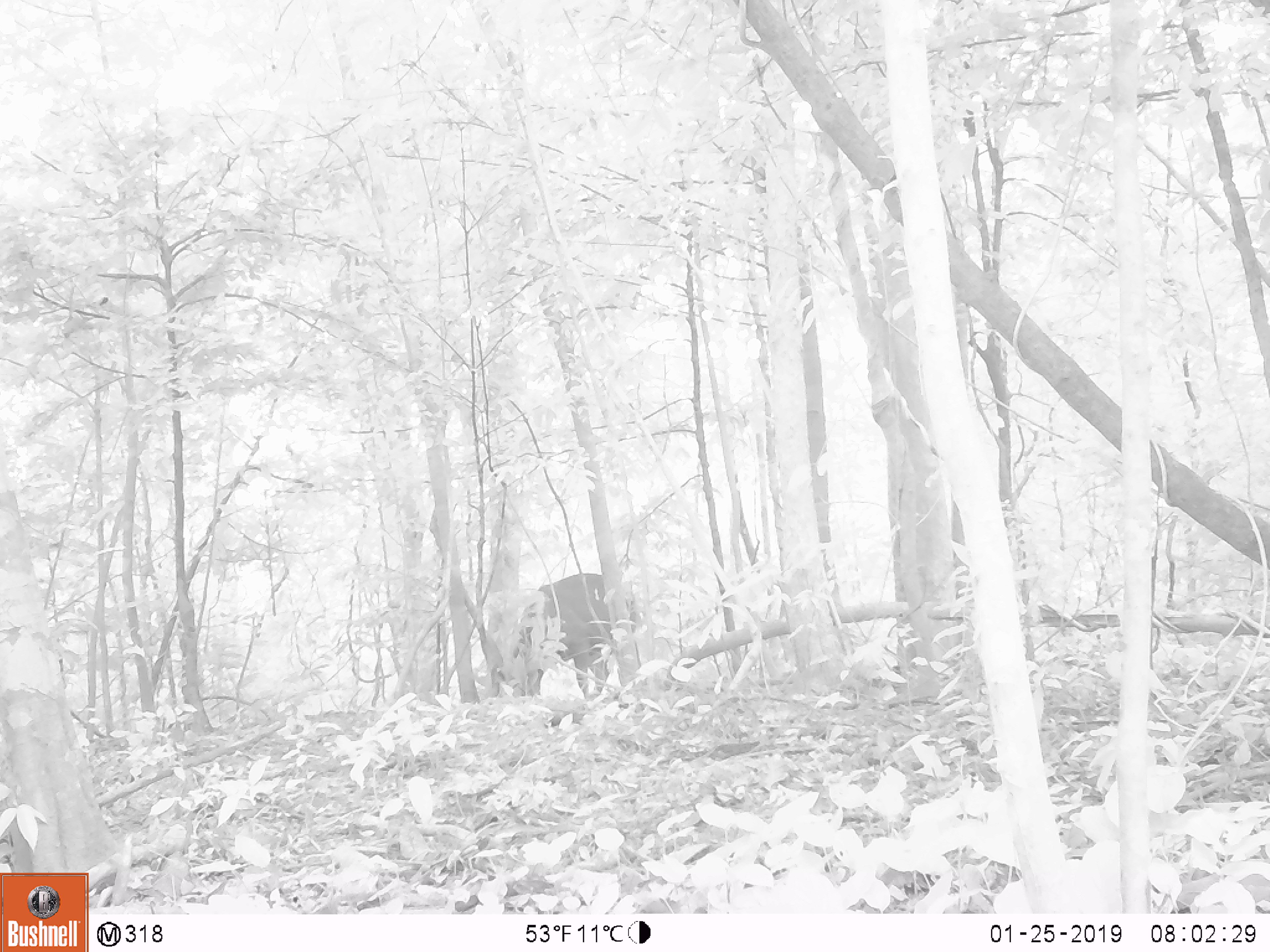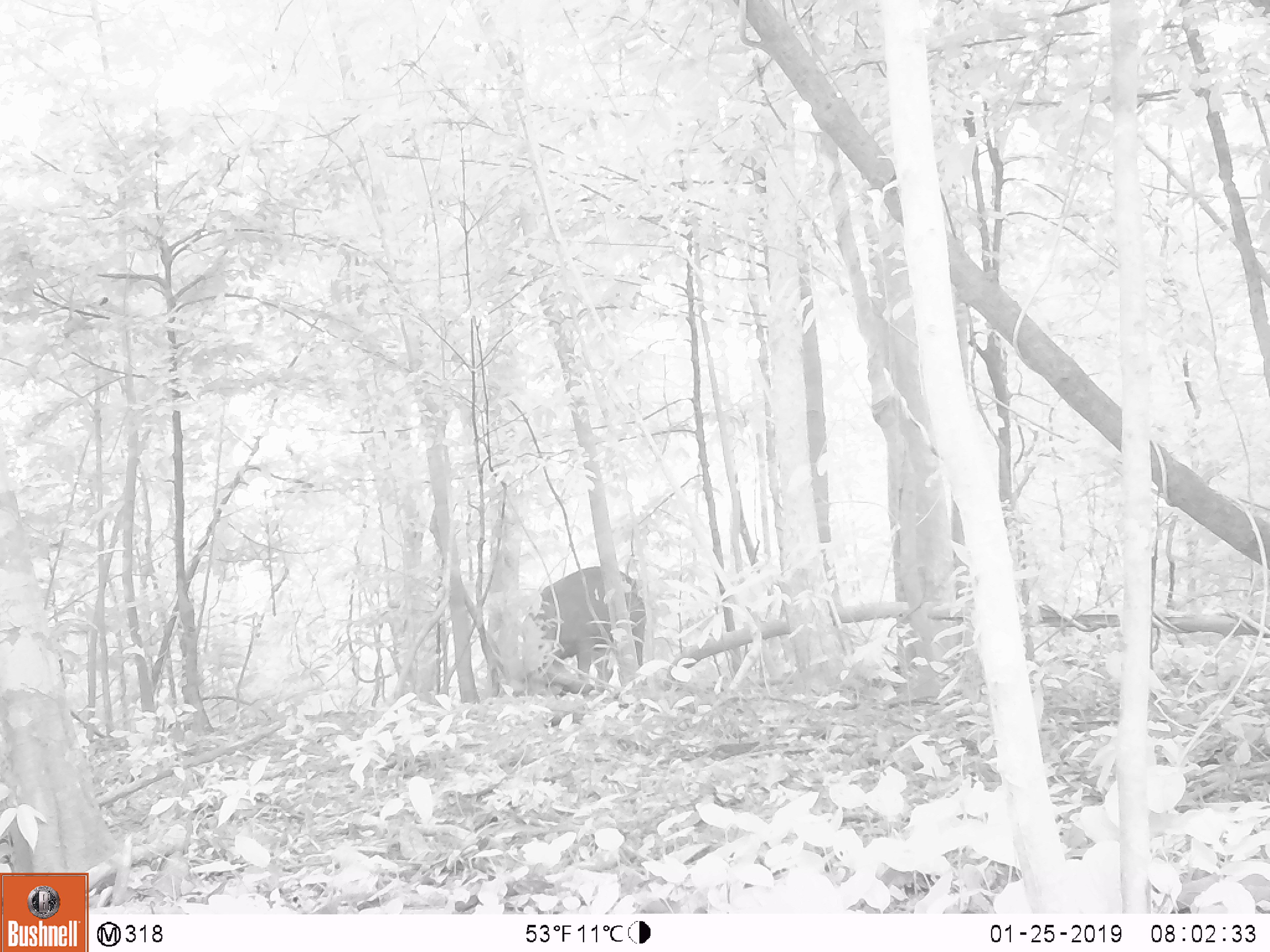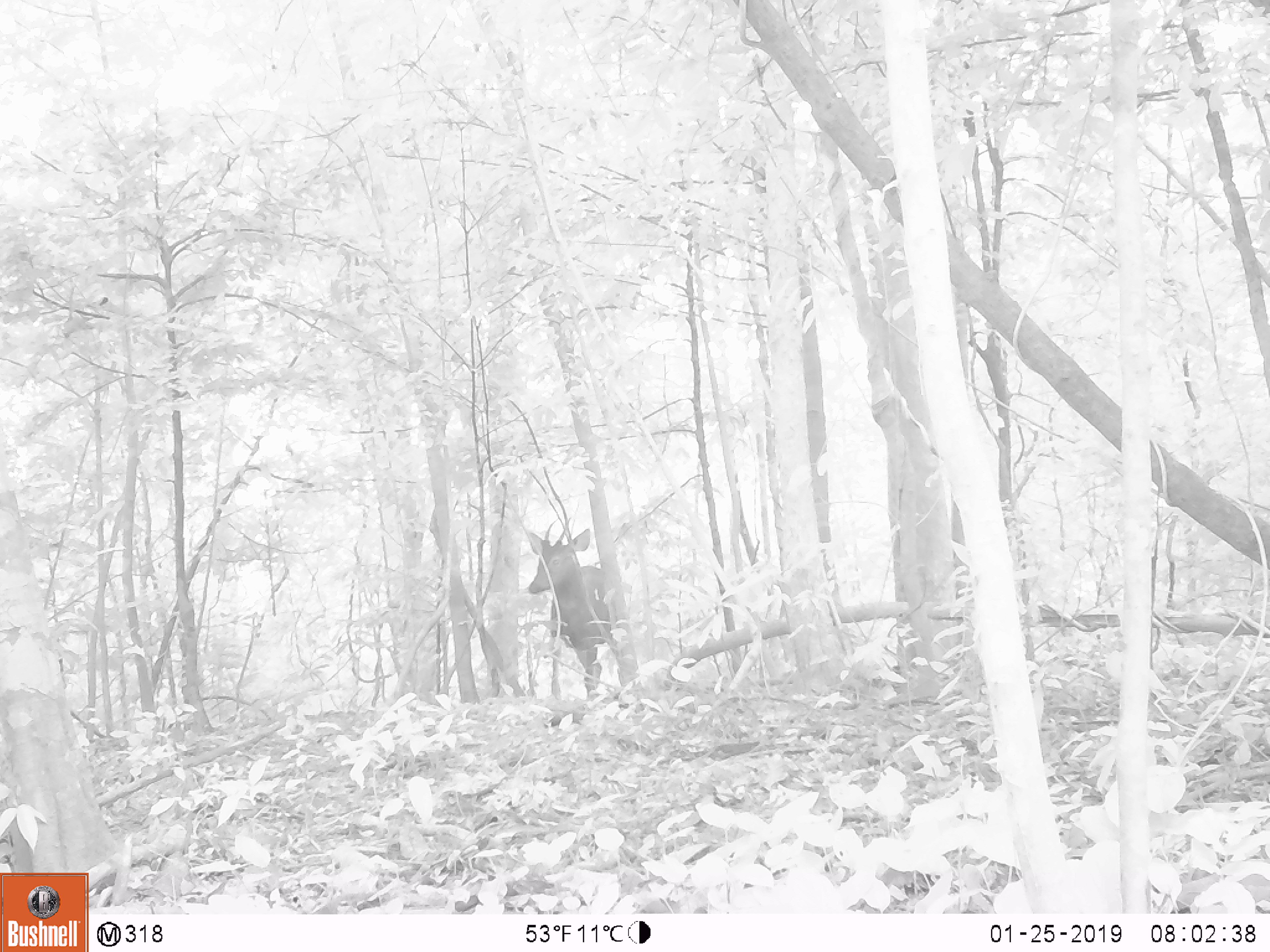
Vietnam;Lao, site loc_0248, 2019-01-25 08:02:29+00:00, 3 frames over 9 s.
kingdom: Animalia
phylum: Chordata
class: Mammalia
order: Artiodactyla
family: Cervidae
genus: Rusa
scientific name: Rusa unicolor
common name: sambar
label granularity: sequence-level